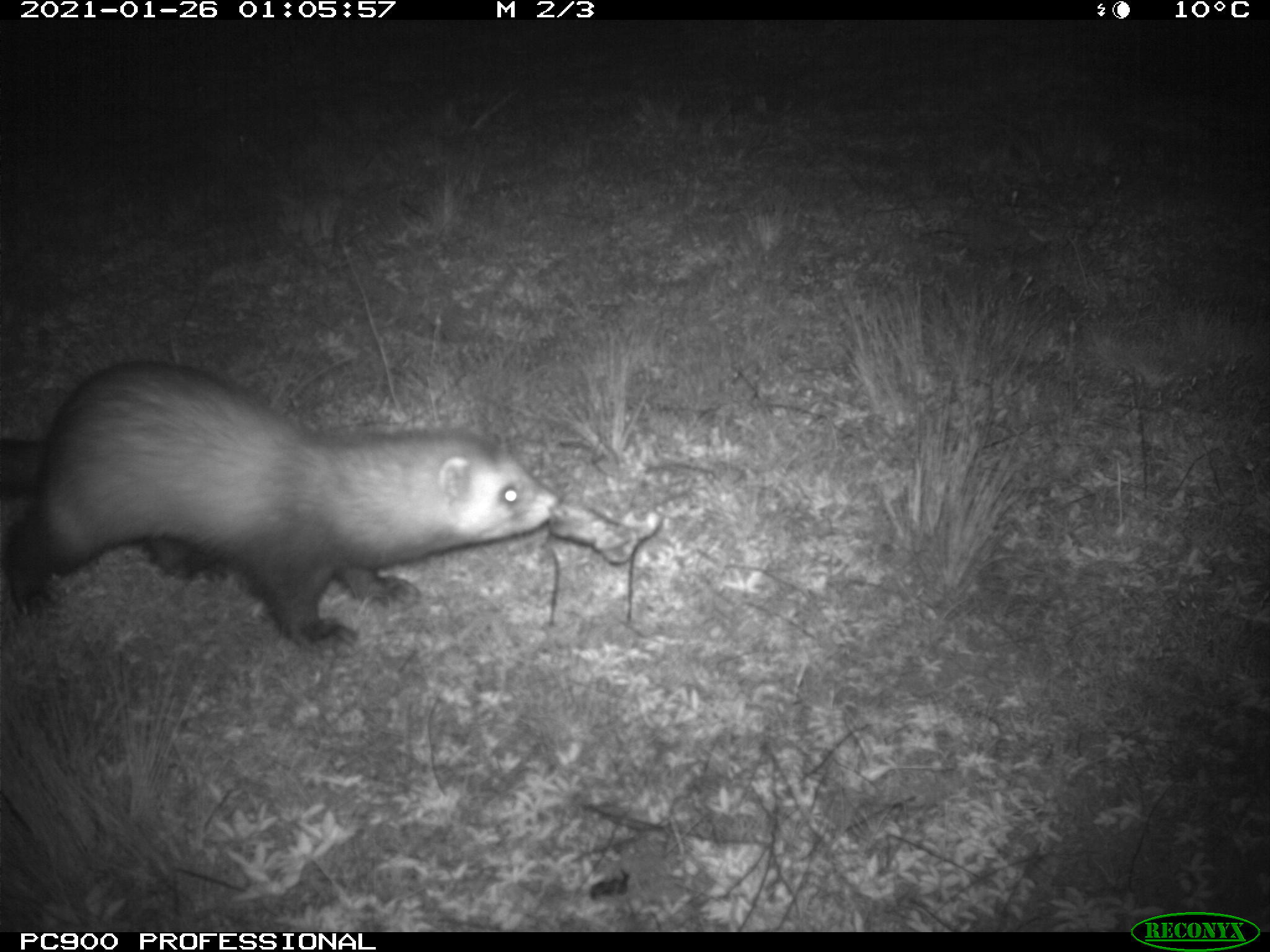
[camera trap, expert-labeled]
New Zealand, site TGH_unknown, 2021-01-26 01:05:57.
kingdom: Animalia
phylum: Chordata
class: Mammalia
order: Carnivora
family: Mustelidae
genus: Mustela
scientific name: Mustela furo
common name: ferret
Ferret (Mustela furo).